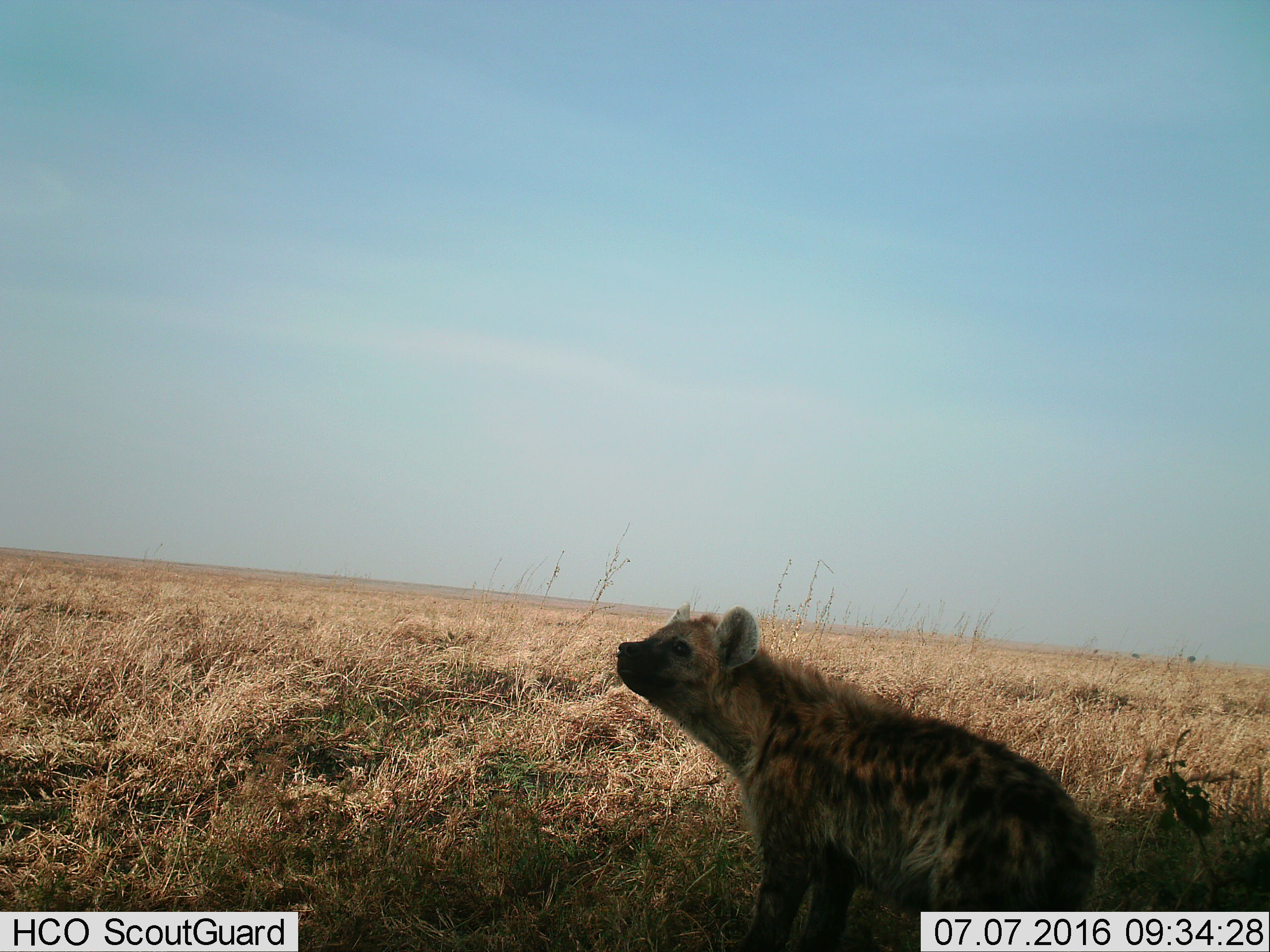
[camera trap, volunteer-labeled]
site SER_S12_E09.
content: unidentified animal